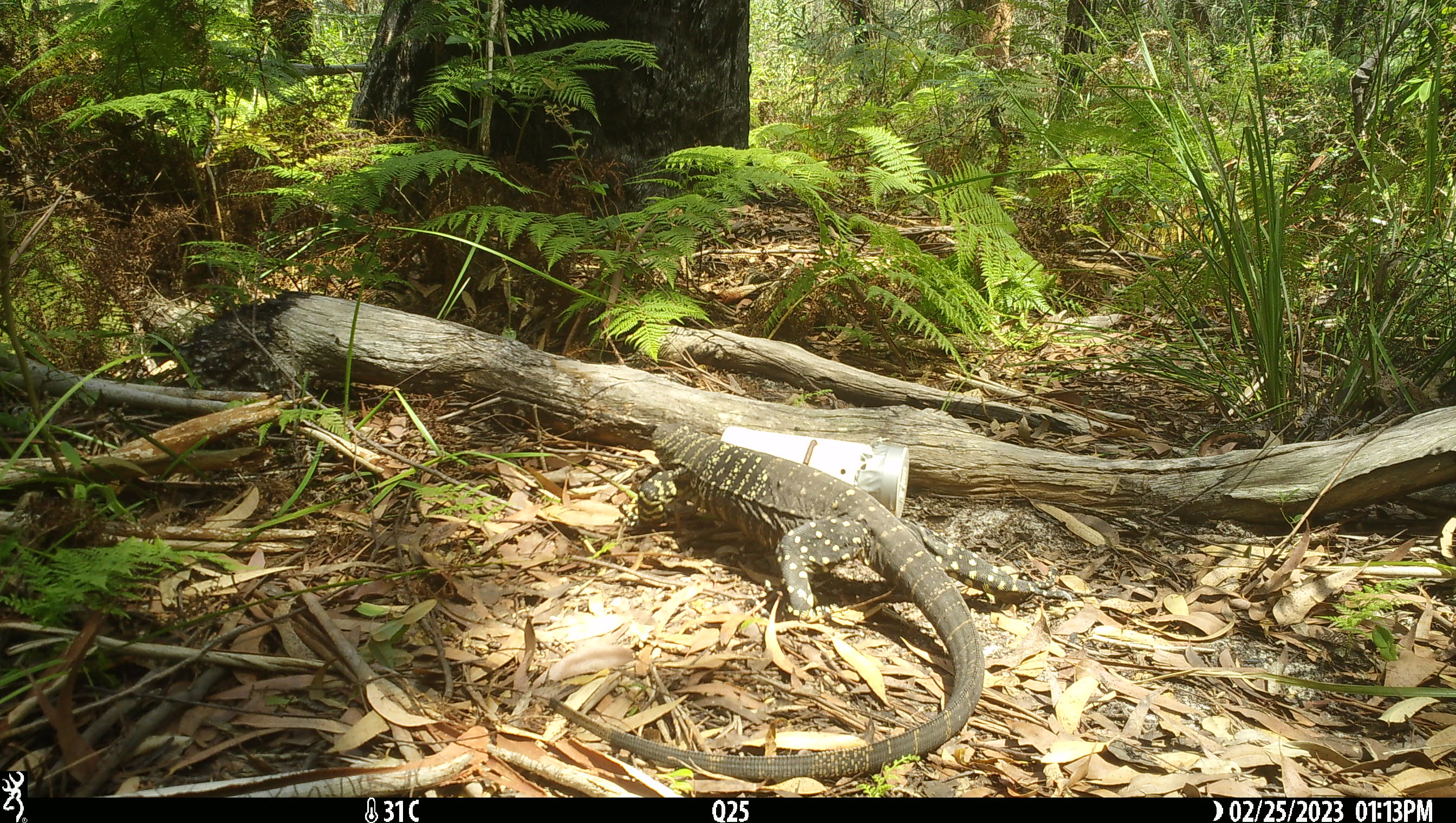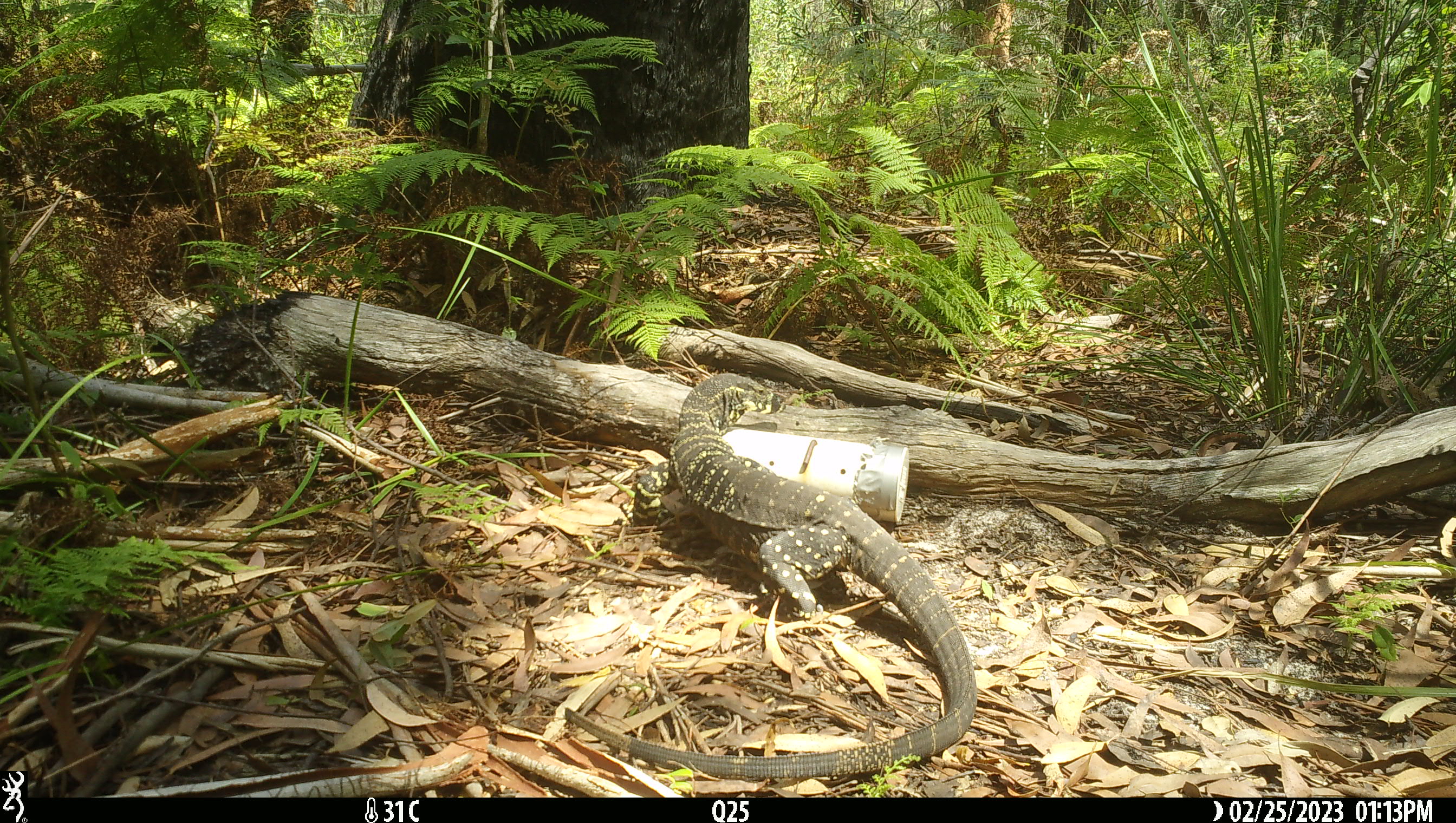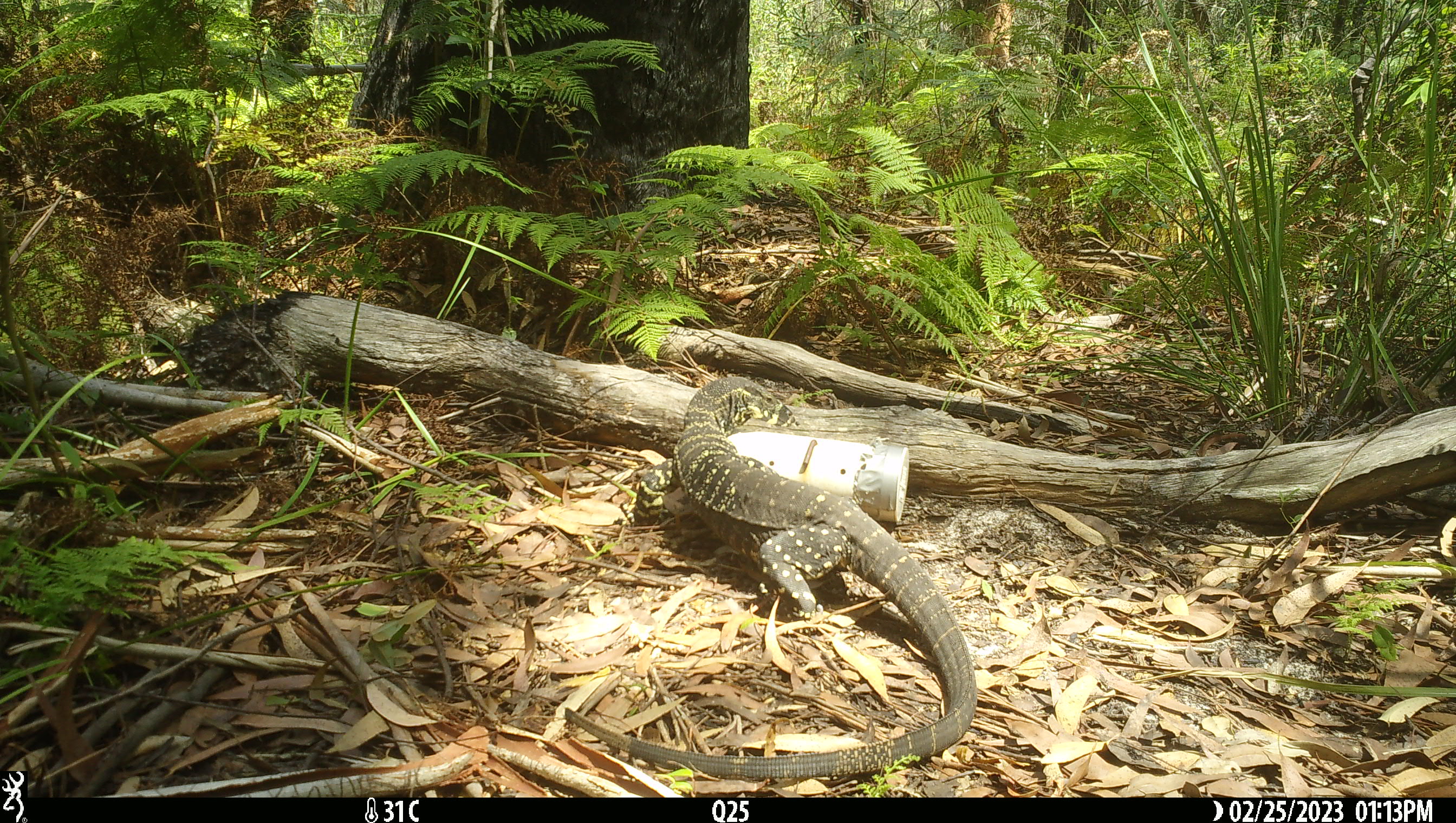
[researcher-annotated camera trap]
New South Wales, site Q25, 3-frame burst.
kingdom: Animalia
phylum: Chordata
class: Reptilia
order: Squamata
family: Varanidae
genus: Varanus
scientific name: Varanus varius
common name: lace monitor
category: goanna